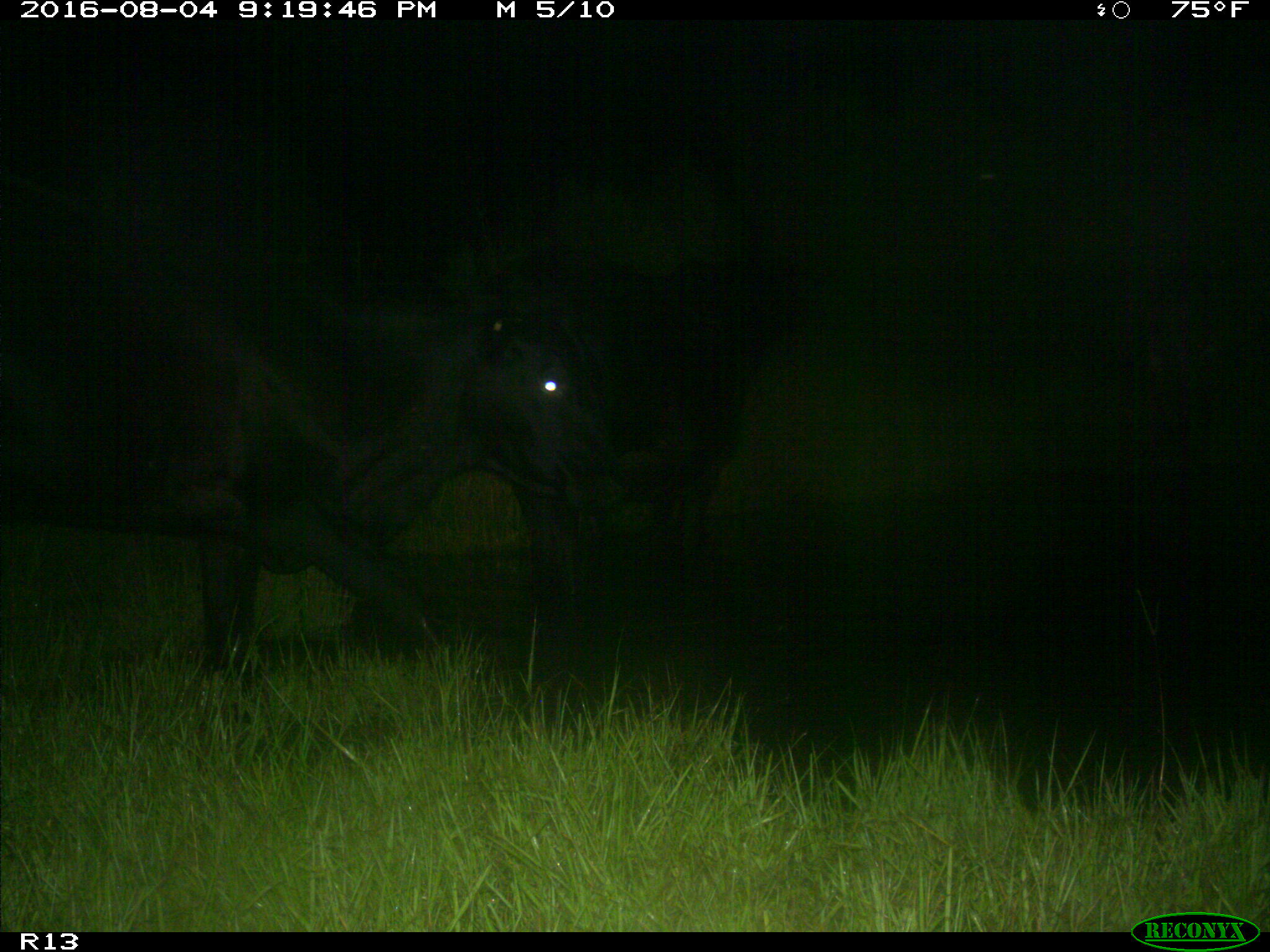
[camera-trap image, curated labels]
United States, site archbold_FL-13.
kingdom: Animalia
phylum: Chordata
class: Mammalia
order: Artiodactyla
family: Bovidae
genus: Bos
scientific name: Bos taurus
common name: domestic cow